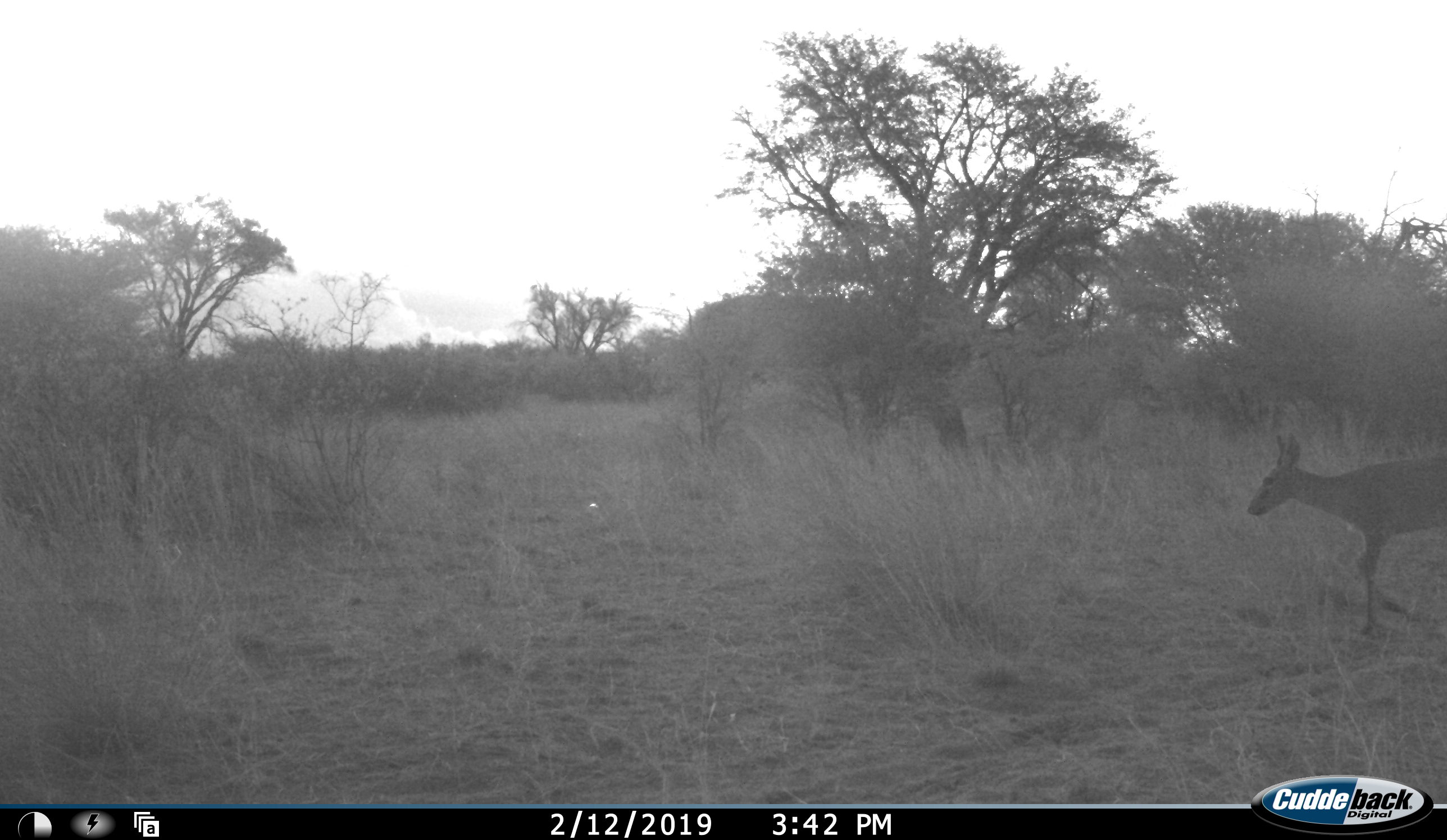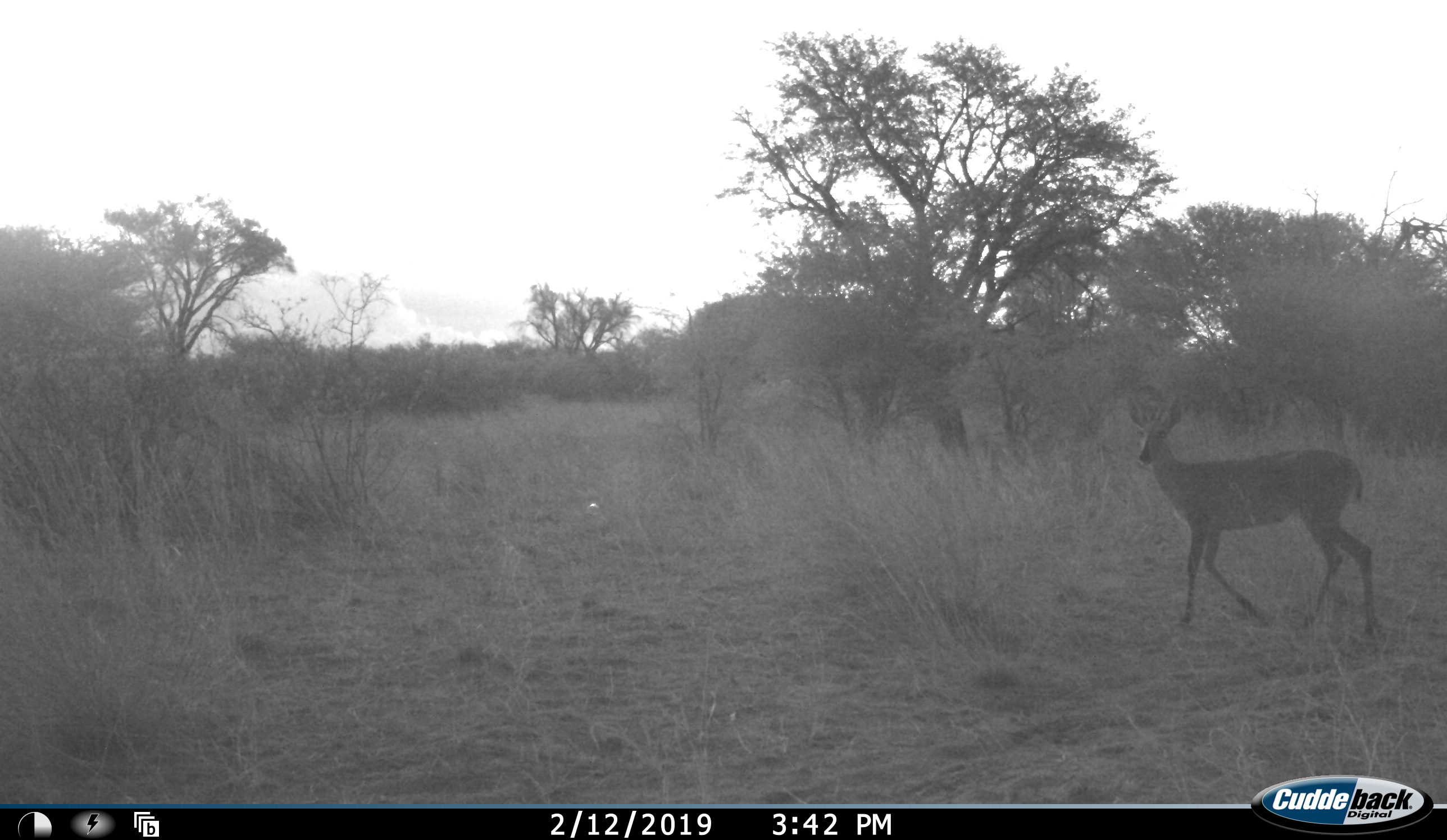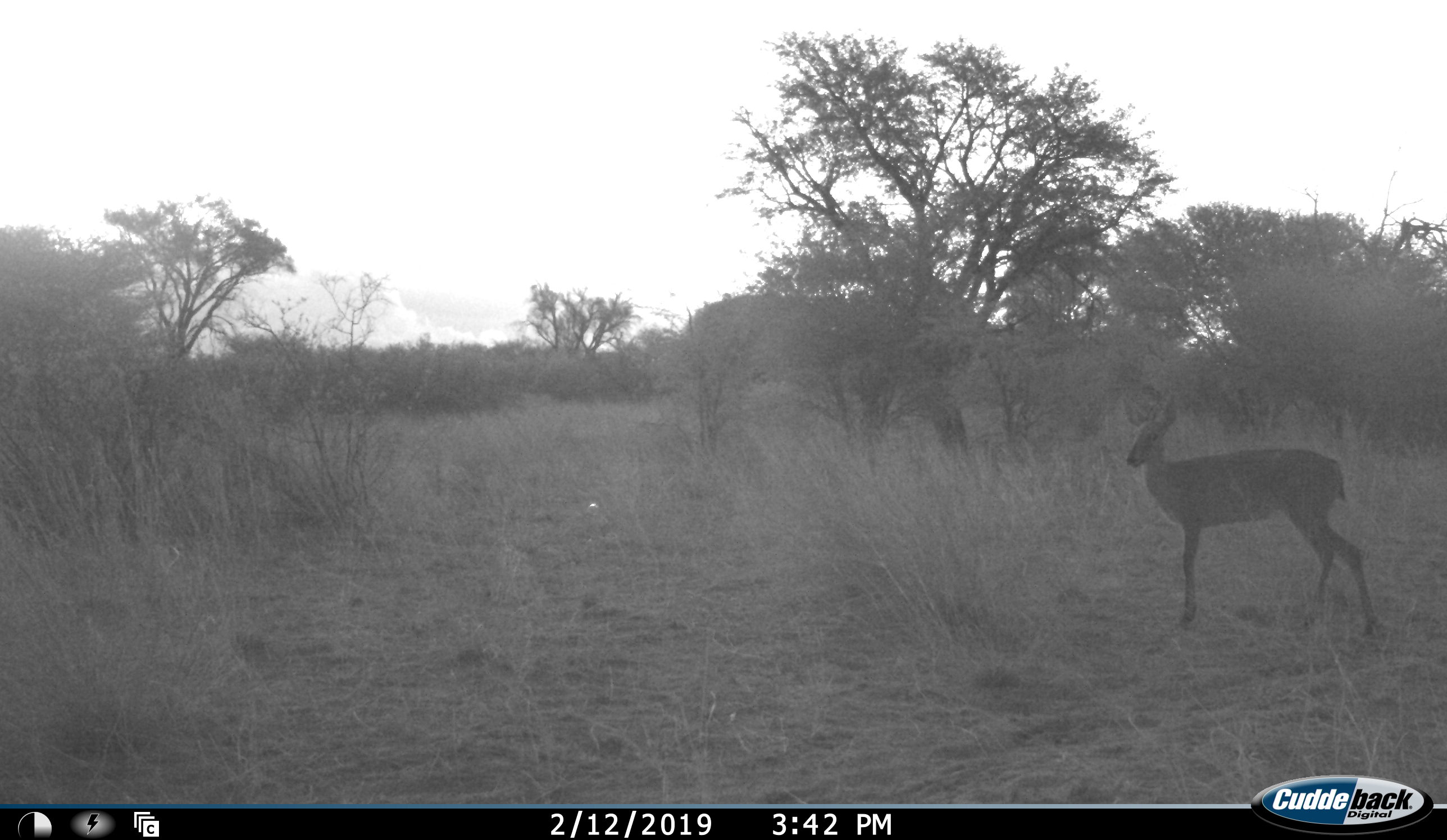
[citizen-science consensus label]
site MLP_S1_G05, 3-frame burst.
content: unidentified animal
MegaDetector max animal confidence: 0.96